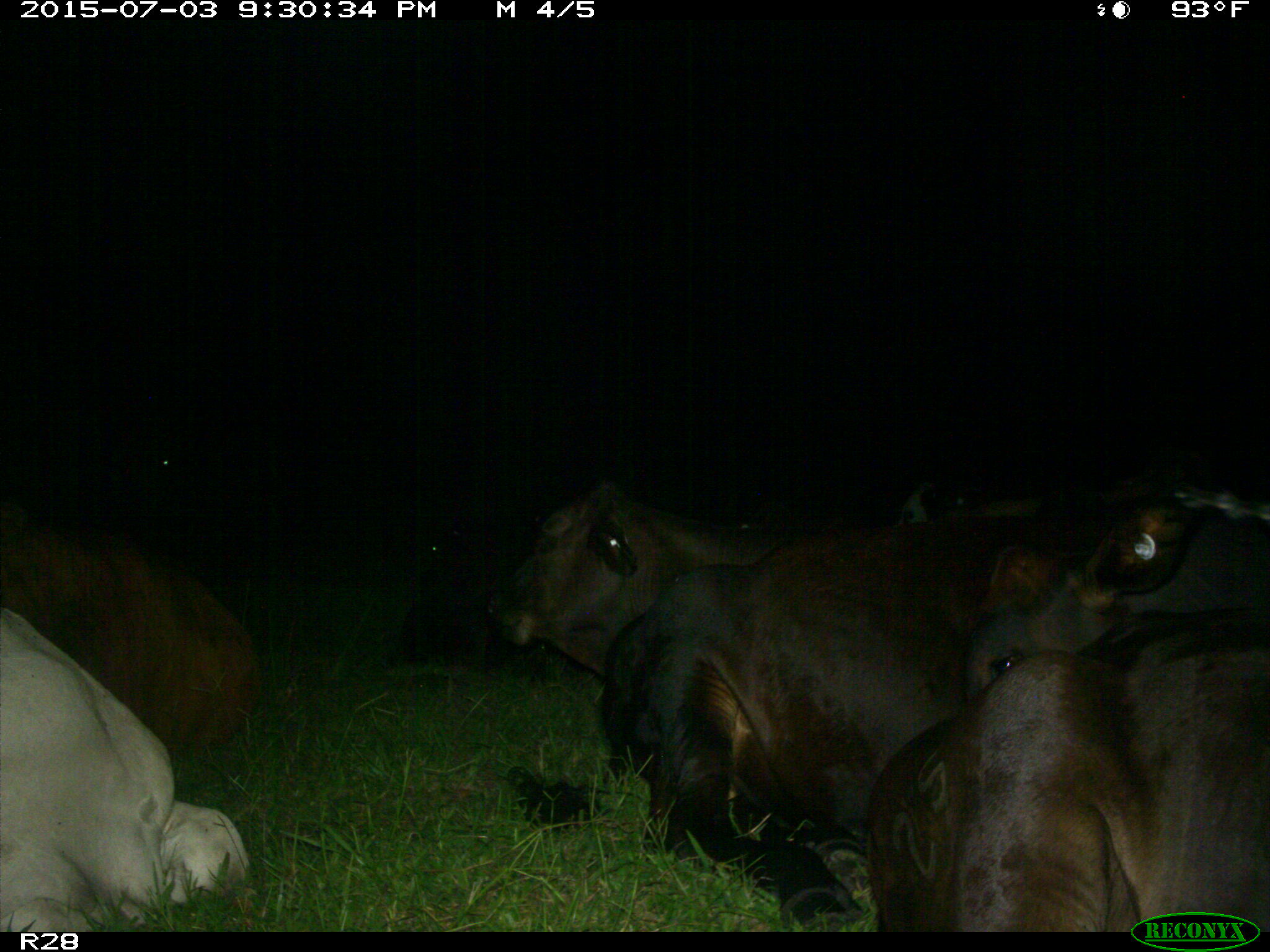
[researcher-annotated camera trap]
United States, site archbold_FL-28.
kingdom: Animalia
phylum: Chordata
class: Mammalia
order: Artiodactyla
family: Bovidae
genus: Bos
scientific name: Bos taurus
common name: domestic cow